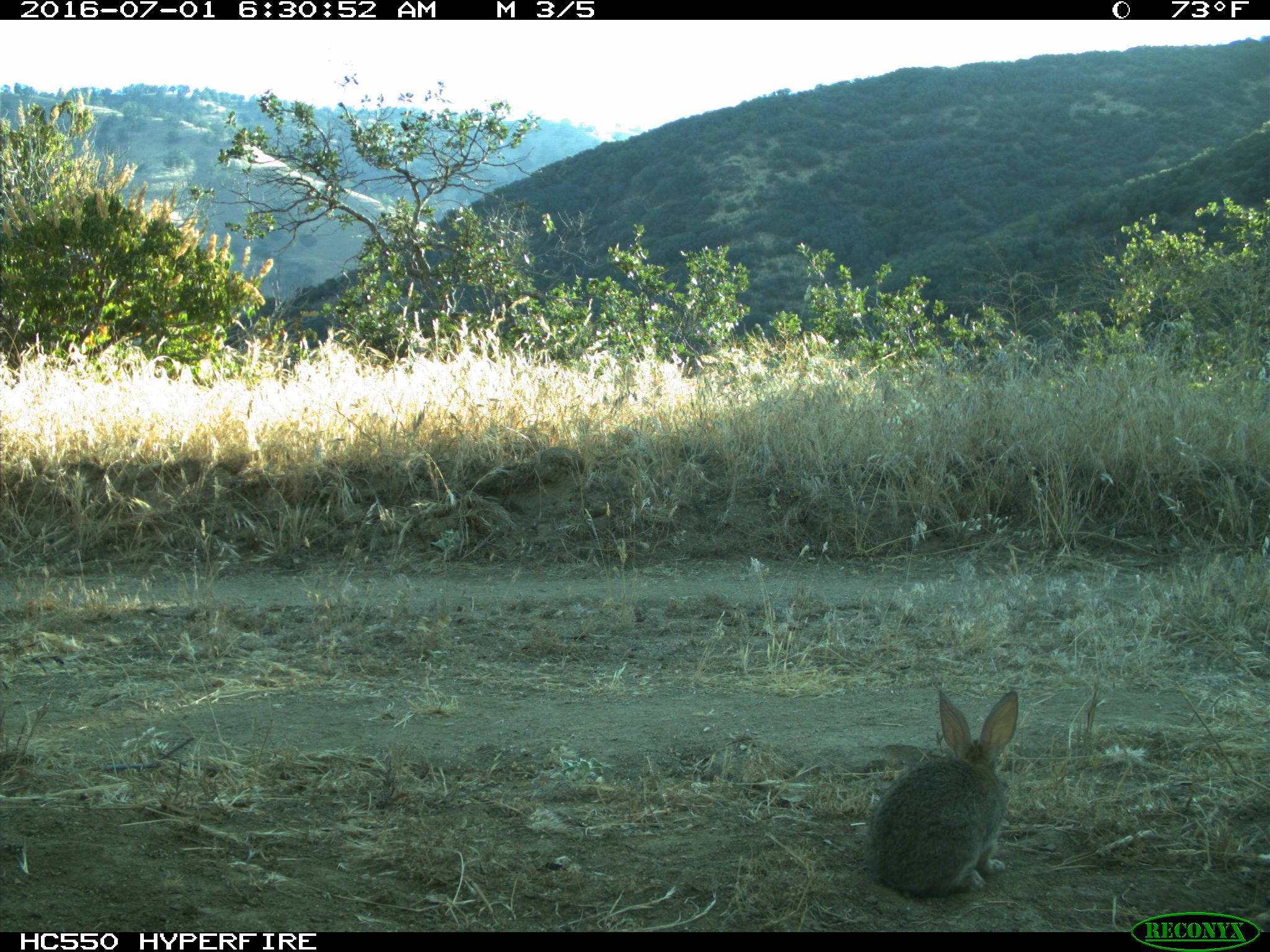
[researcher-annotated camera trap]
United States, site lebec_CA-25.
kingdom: Animalia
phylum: Chordata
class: Mammalia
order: Lagomorpha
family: Leporidae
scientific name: Leporidae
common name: rabbits and hares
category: unidentified rabbit